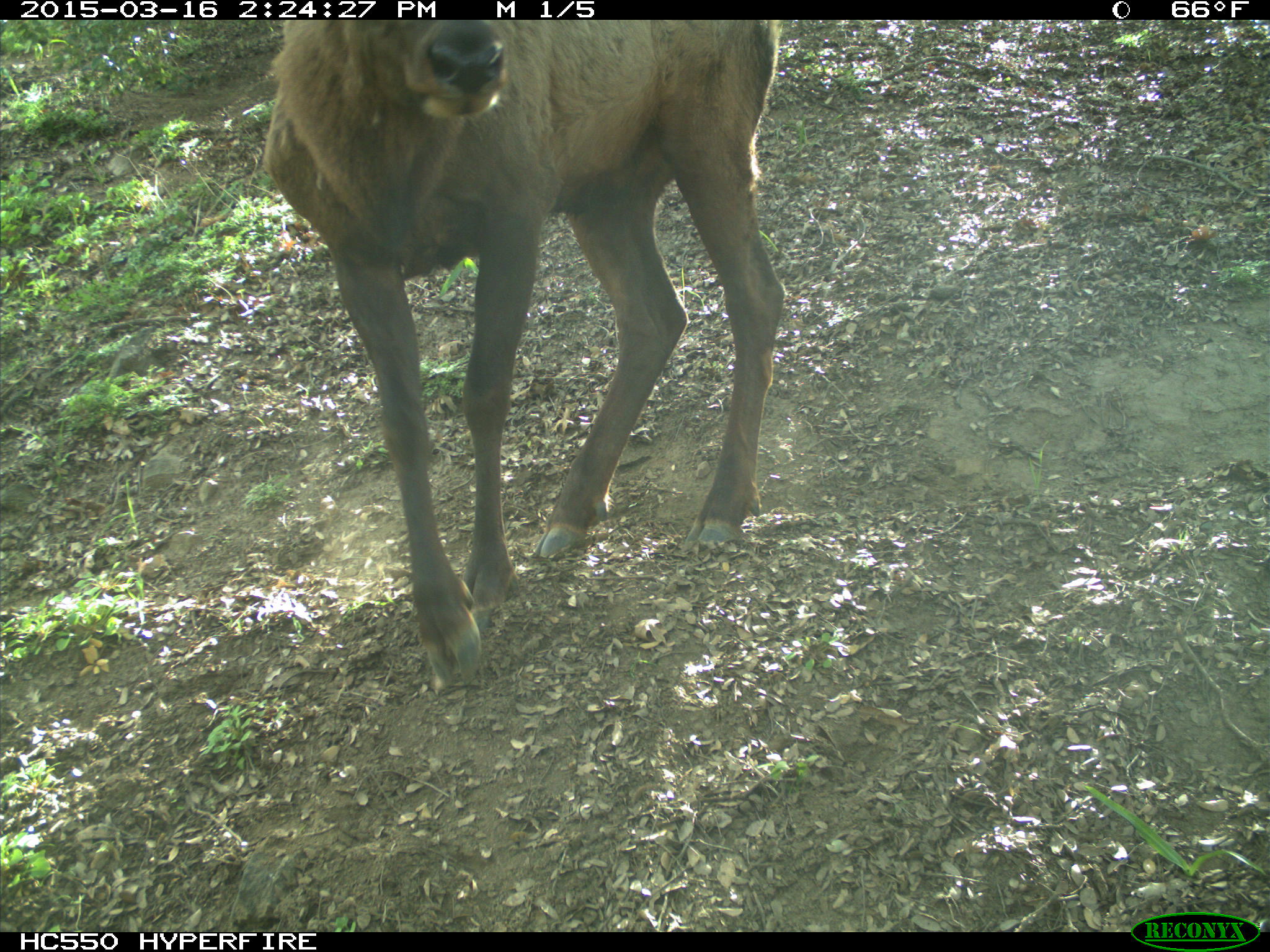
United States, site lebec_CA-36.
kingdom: Animalia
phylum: Chordata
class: Mammalia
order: Artiodactyla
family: Cervidae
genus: Cervus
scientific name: Cervus canadensis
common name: elk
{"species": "Cervus canadensis (elk)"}